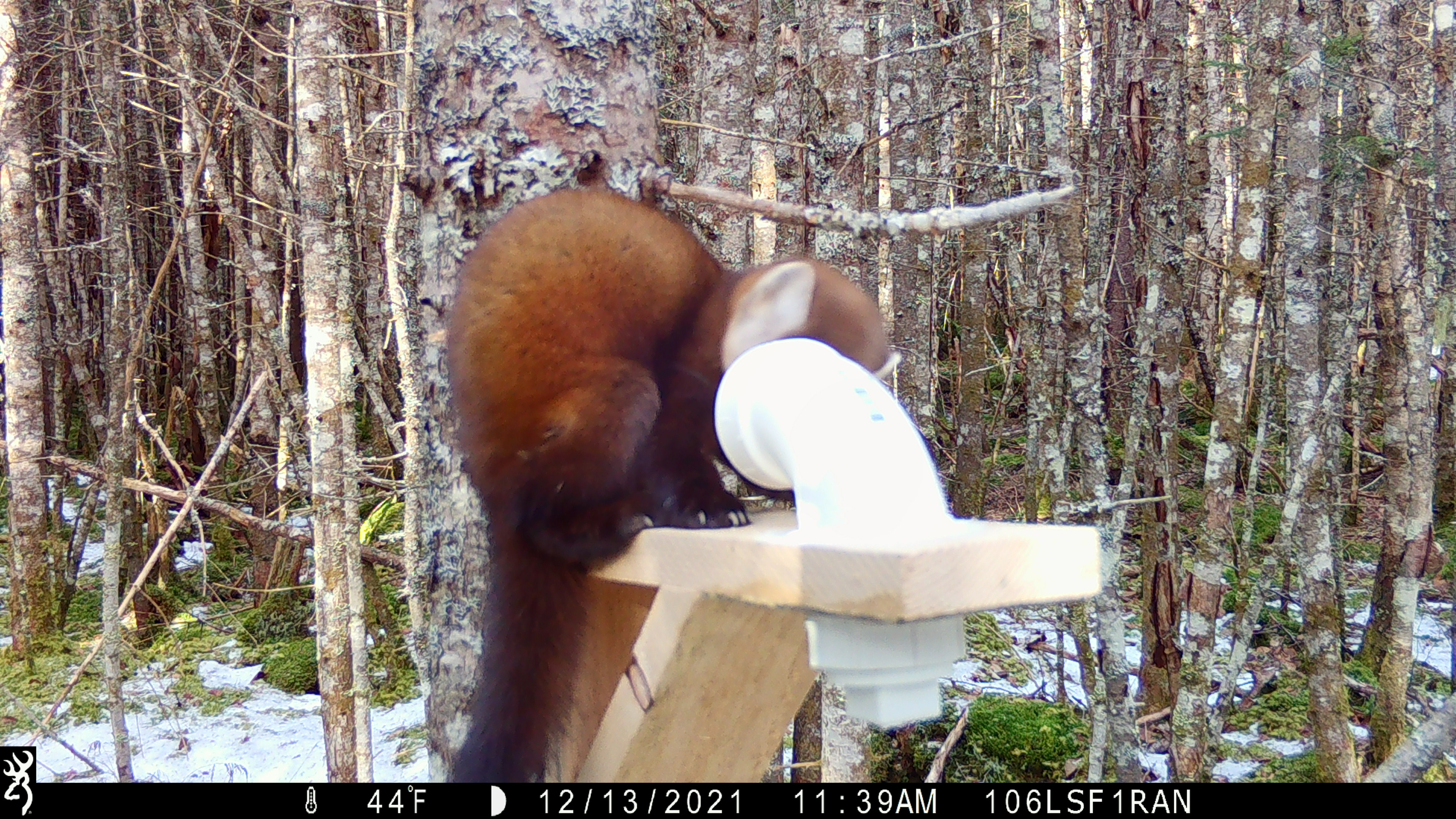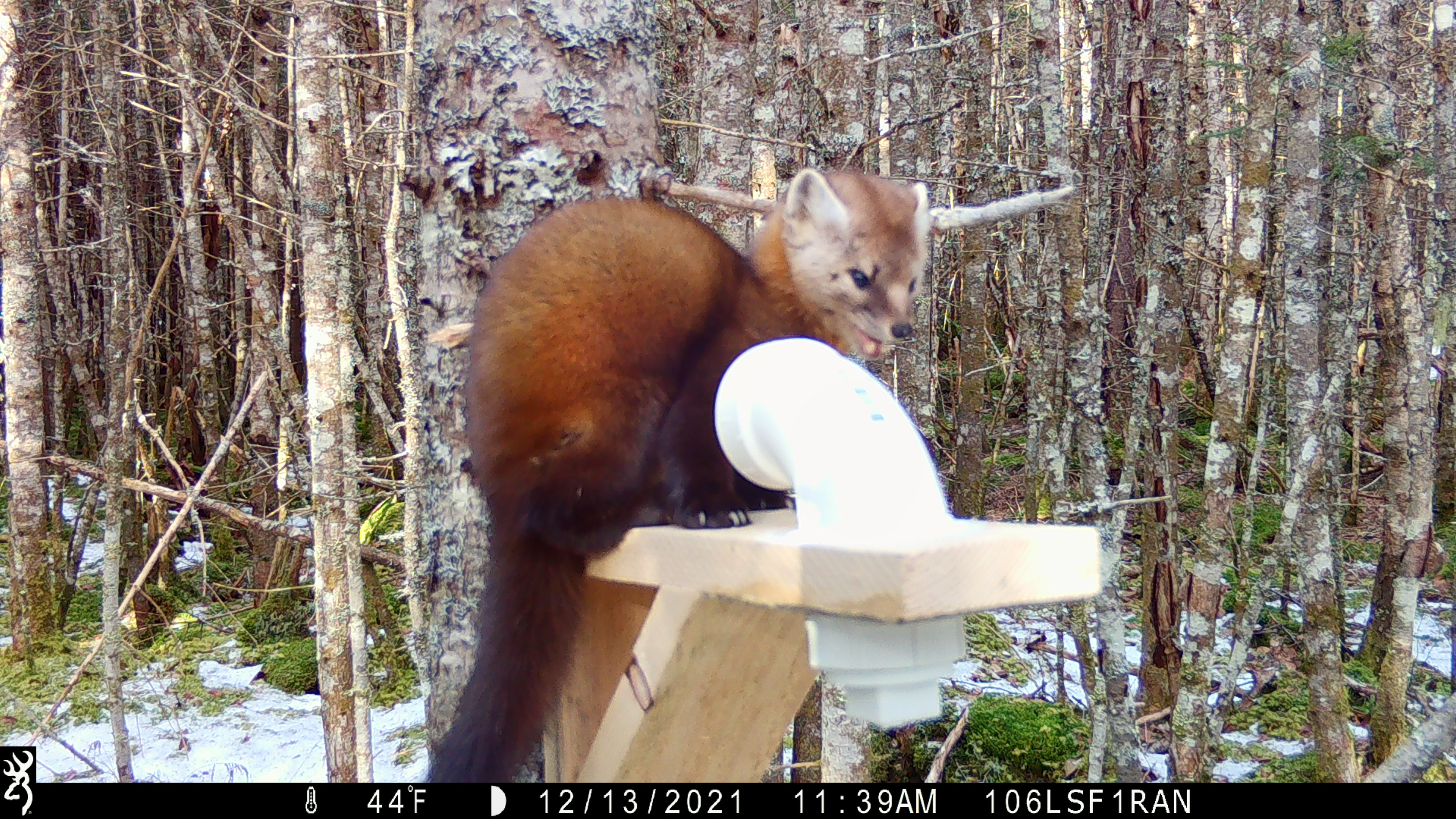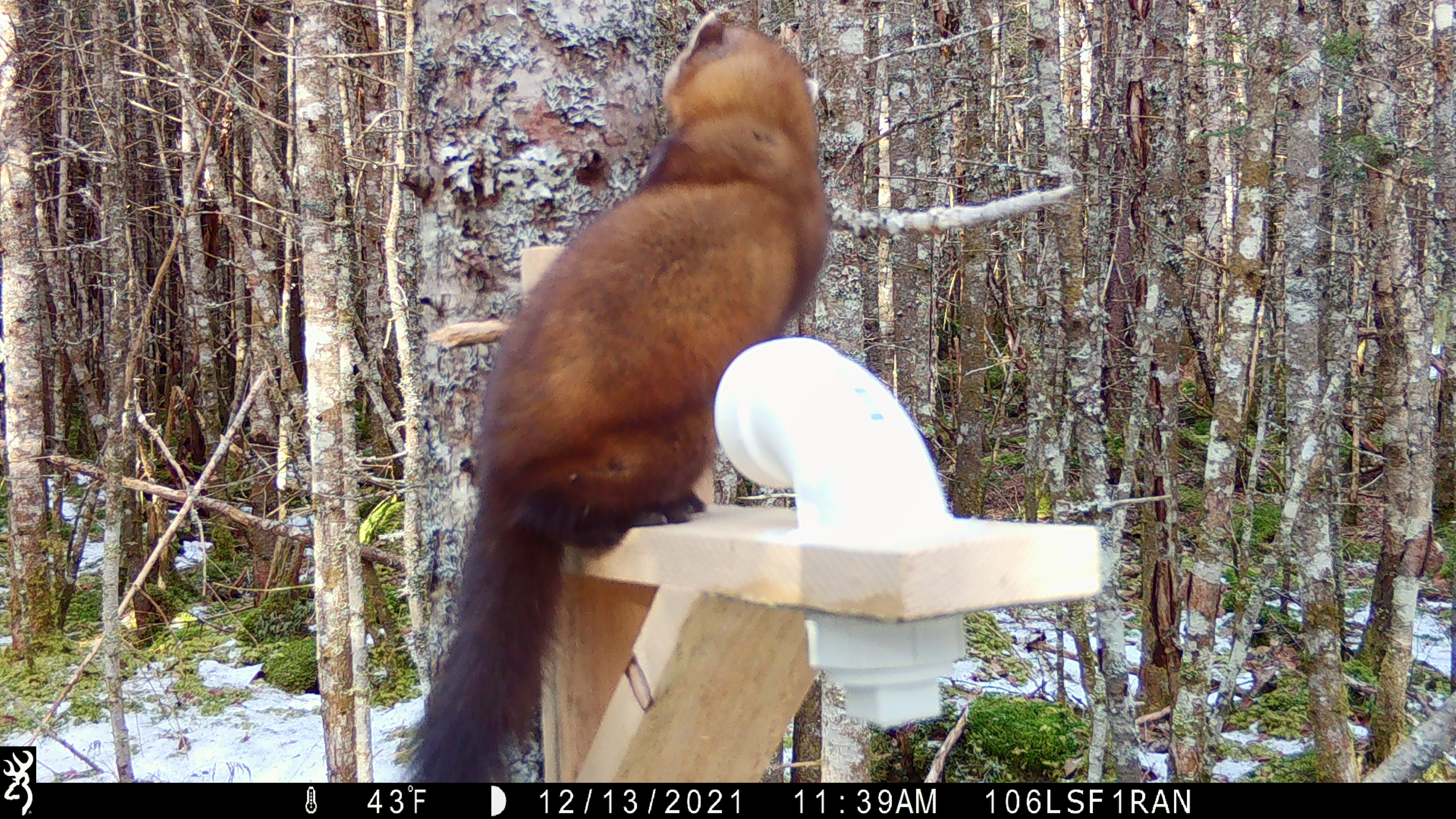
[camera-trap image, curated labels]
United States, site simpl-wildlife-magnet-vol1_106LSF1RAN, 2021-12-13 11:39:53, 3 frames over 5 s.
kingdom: Animalia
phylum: Chordata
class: Mammalia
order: Carnivora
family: Mustelidae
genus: Martes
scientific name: Martes americana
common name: american marten